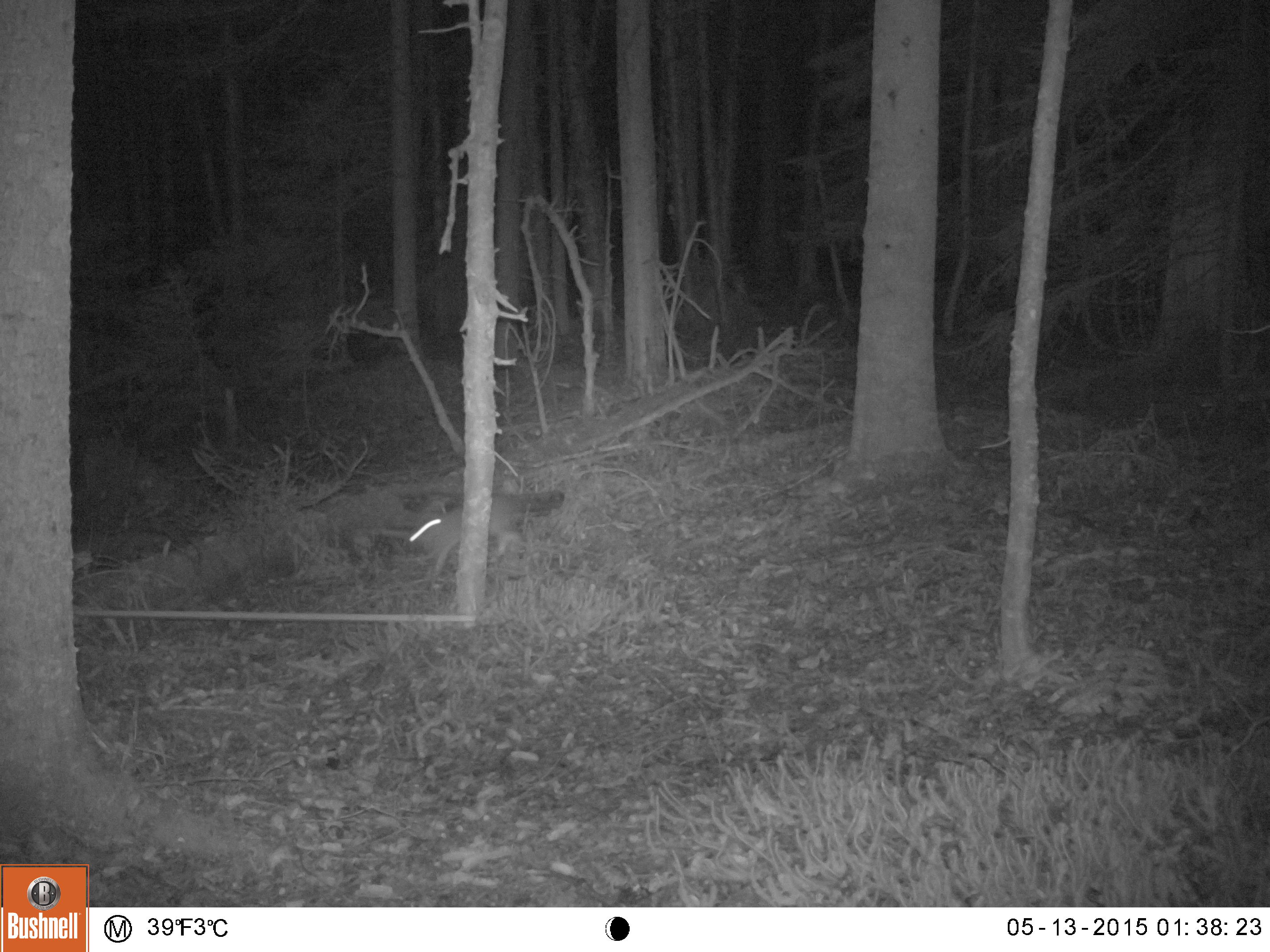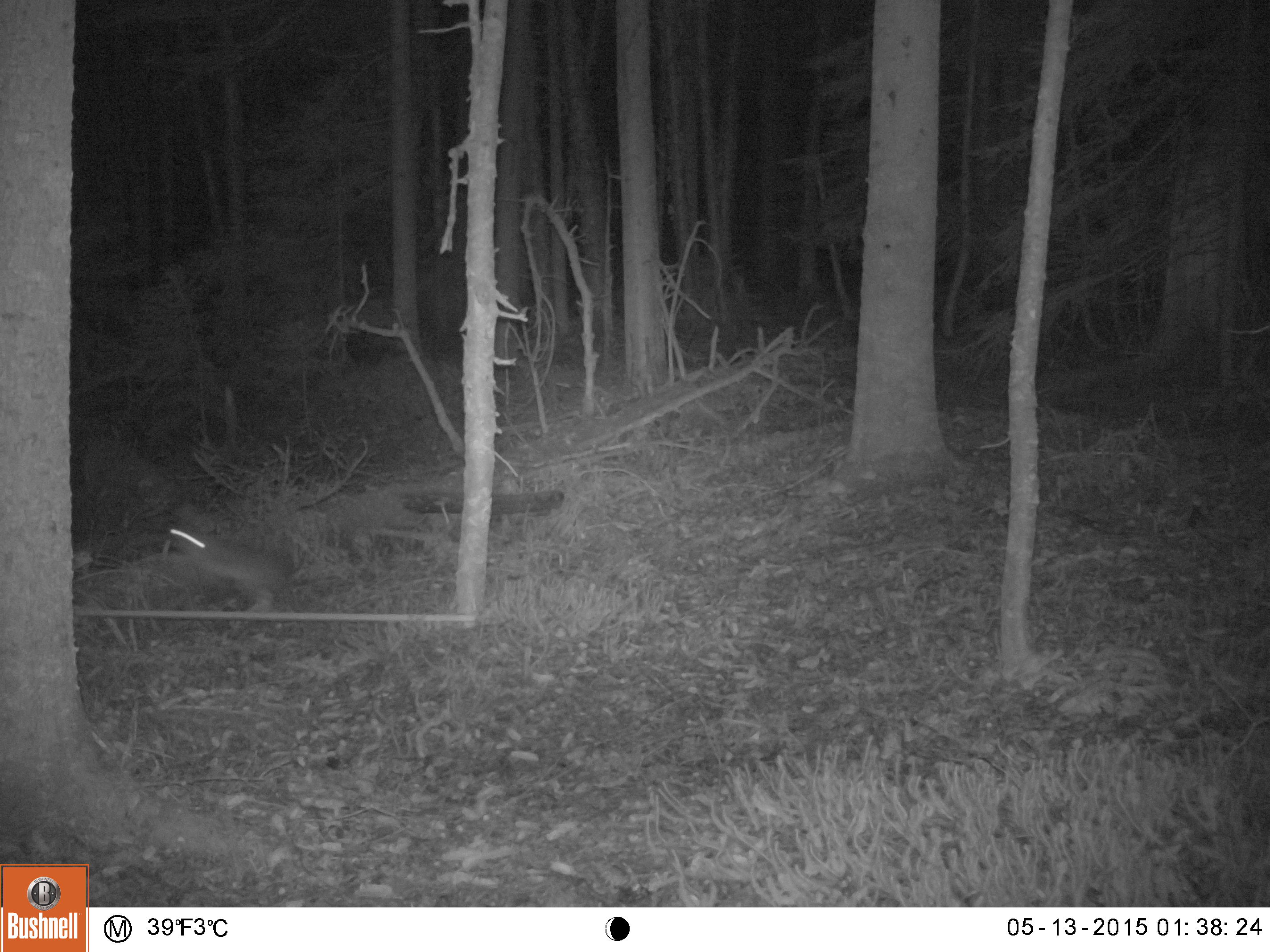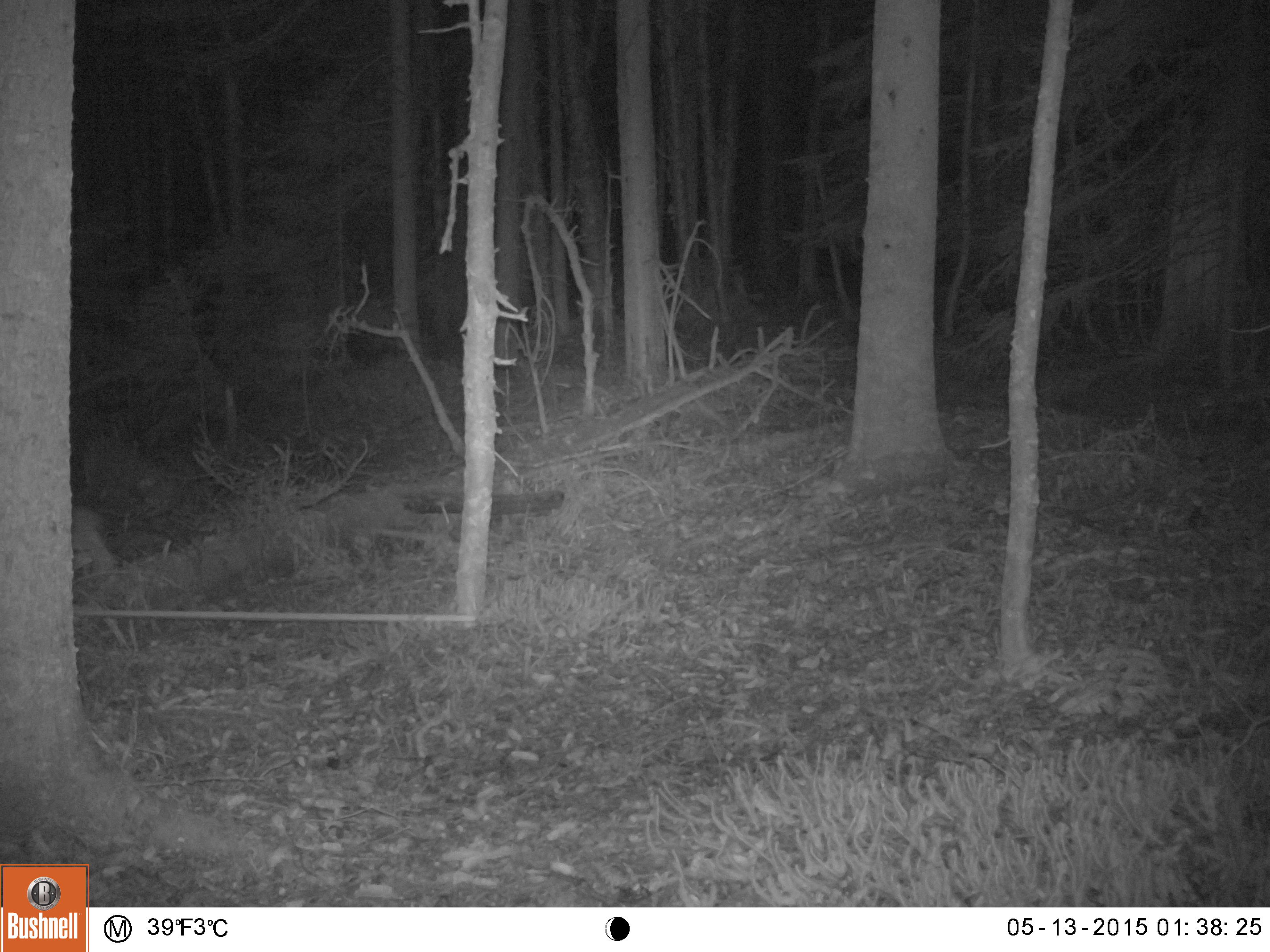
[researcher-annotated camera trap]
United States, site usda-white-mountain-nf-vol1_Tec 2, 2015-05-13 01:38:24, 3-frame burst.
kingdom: Animalia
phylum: Chordata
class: Mammalia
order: Lagomorpha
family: Leporidae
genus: Lepus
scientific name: Lepus americanus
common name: snowshoe hare